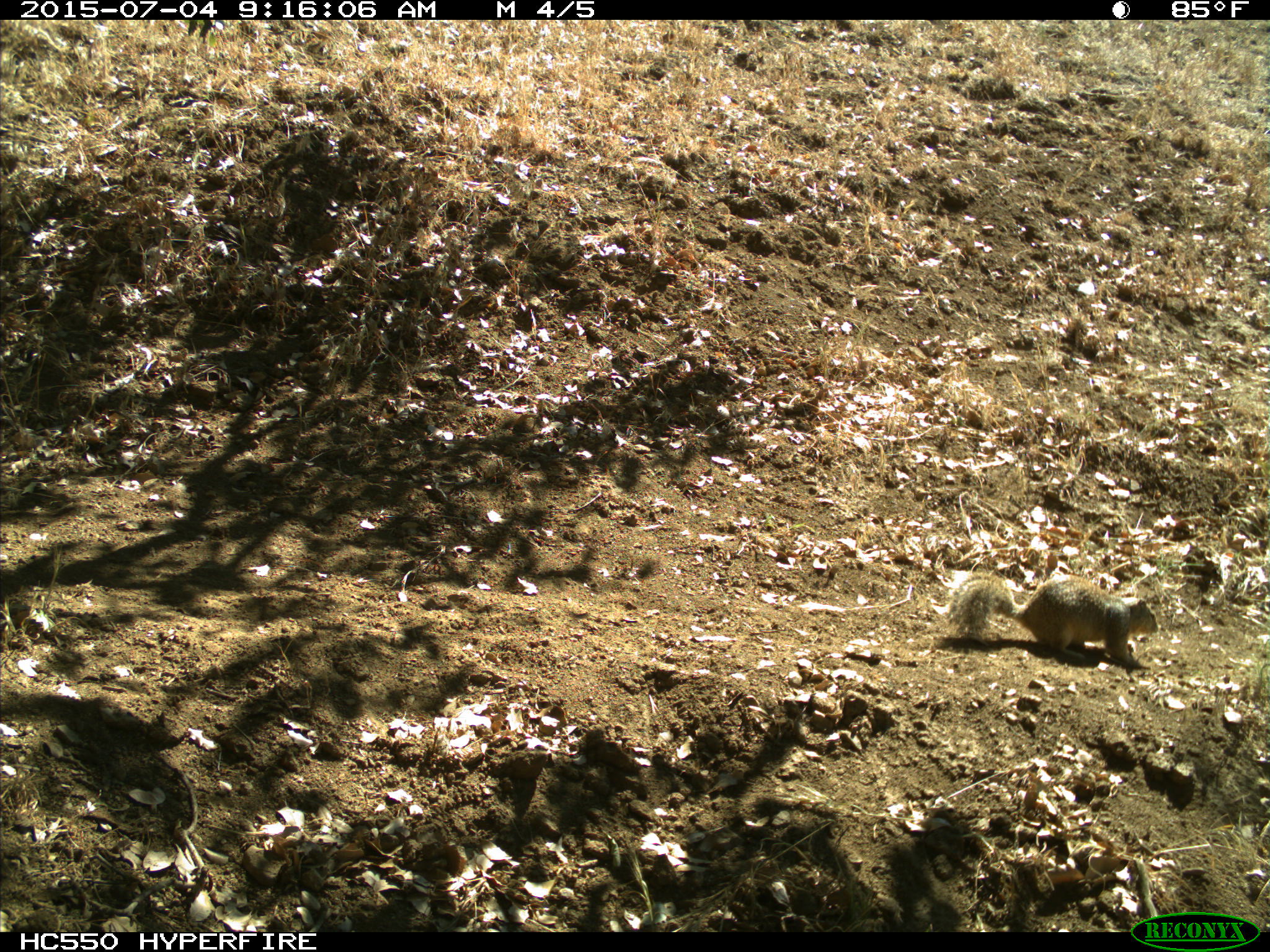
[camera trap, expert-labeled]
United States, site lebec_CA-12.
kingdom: Animalia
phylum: Chordata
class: Mammalia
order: Rodentia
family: Sciuridae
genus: Otospermophilus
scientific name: Otospermophilus beecheyi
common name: california ground squirrel